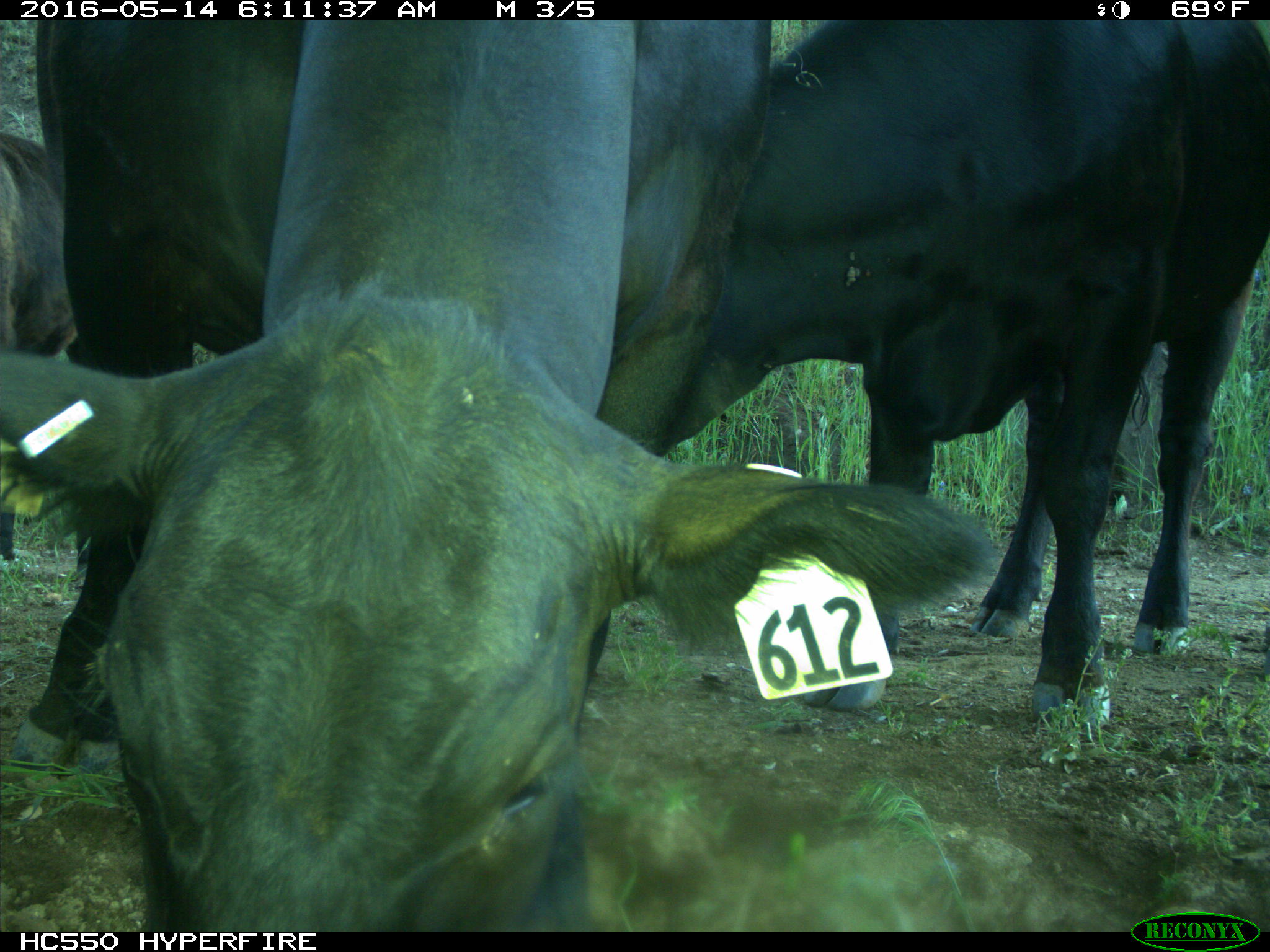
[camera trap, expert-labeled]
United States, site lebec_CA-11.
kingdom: Animalia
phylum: Chordata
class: Mammalia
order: Artiodactyla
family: Bovidae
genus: Bos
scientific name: Bos taurus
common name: domestic cow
Bos taurus (domestic cow).